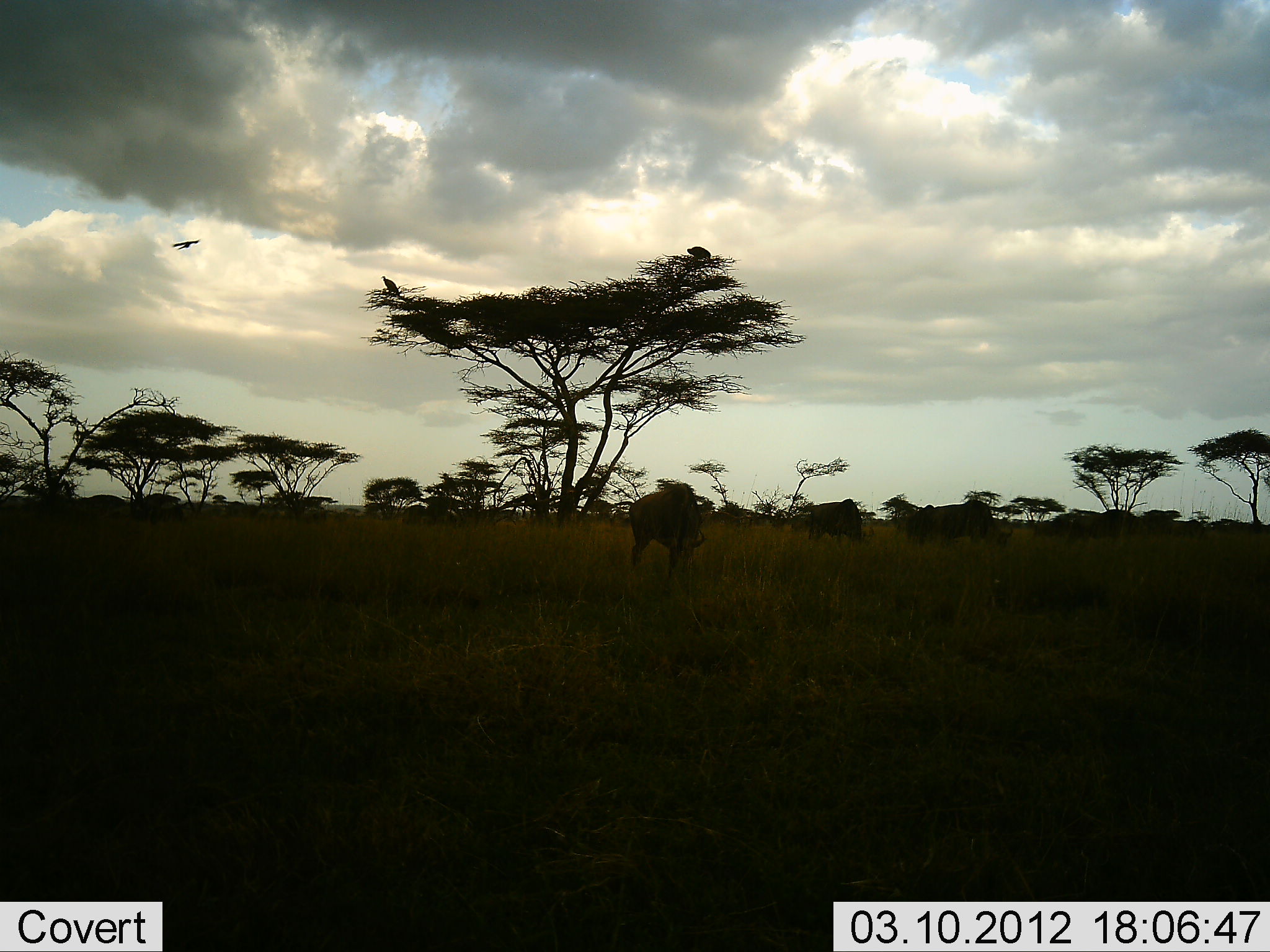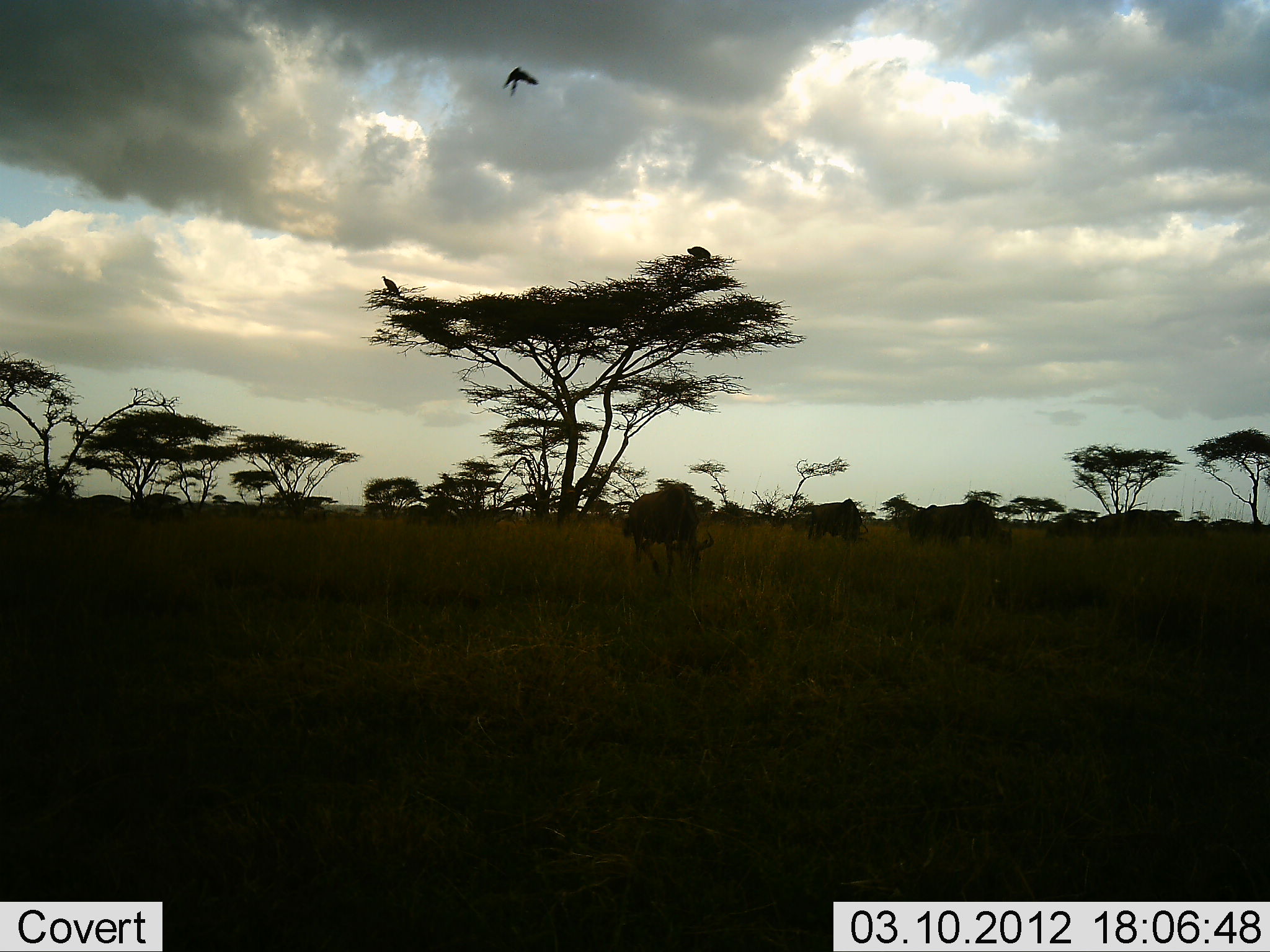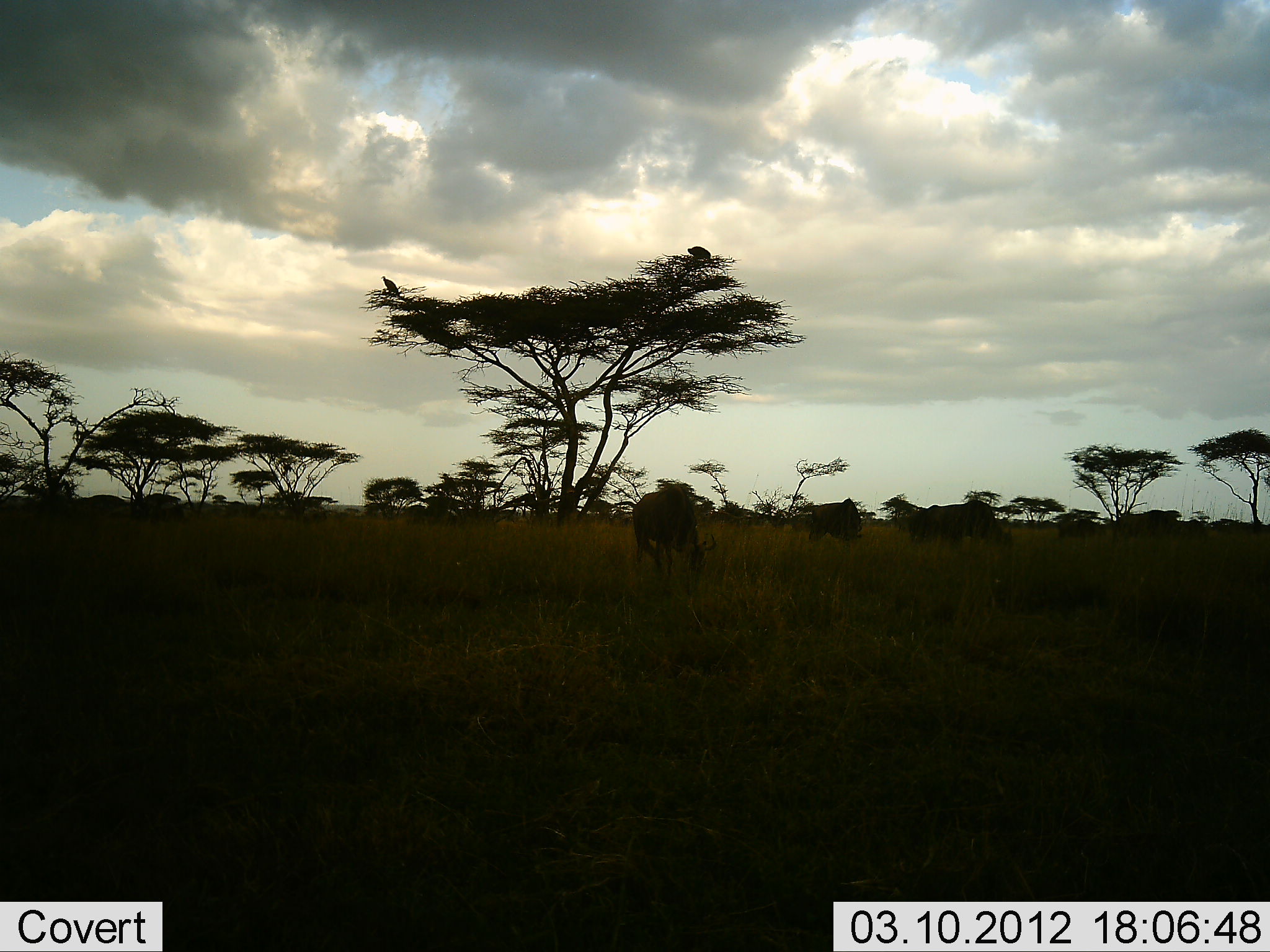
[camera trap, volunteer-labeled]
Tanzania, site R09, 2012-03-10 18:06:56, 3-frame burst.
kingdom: Animalia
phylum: Chordata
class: Aves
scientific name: Aves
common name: bird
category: otherbird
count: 1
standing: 17%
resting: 12%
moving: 96%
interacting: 0%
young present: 0%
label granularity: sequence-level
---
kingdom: Animalia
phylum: Chordata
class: Mammalia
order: Artiodactyla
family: Bovidae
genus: Connochaetes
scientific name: Connochaetes taurinus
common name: blue wildebeest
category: wildebeest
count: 5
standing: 37%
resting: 0%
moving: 30%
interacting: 0%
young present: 0%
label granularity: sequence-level